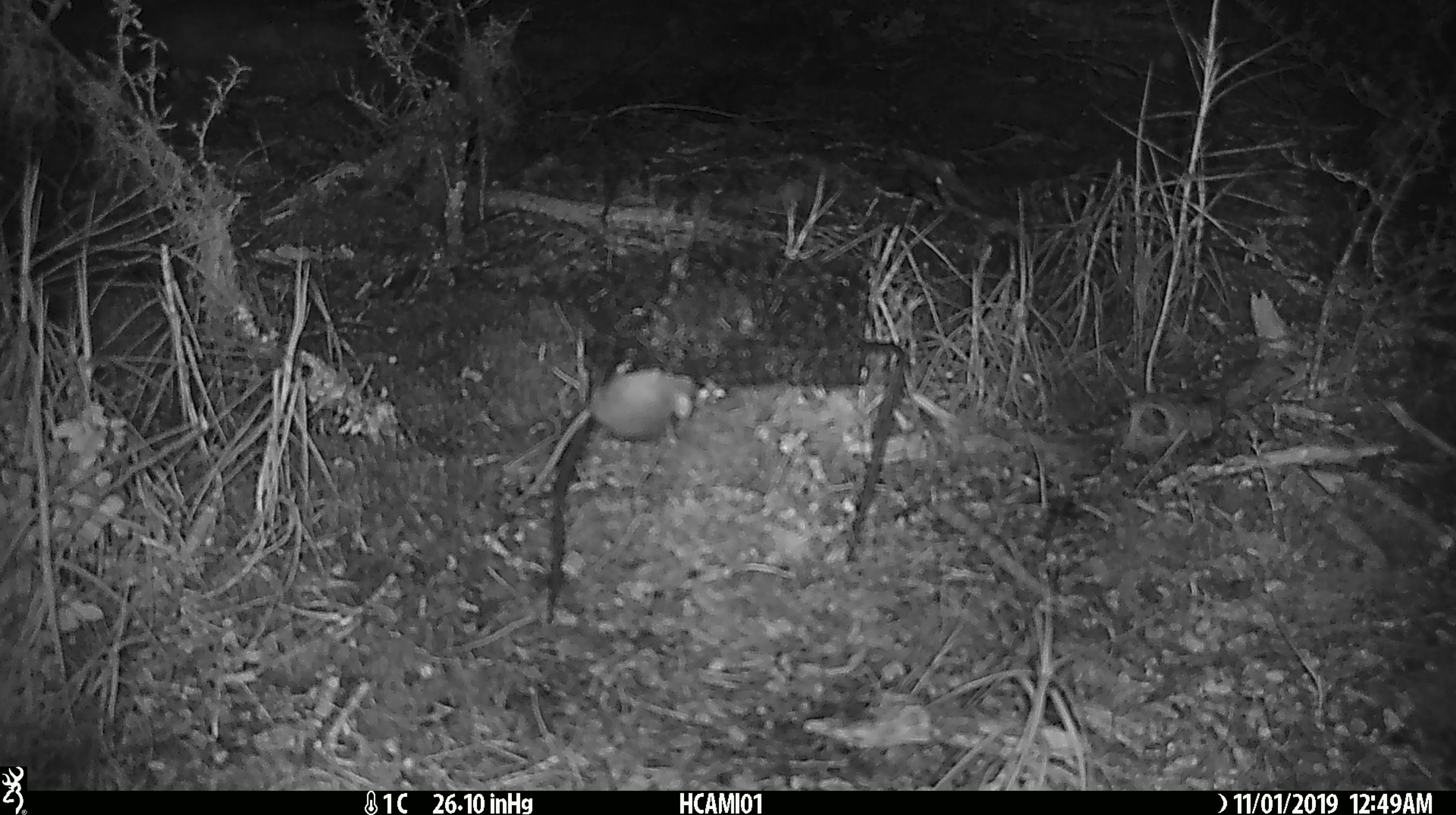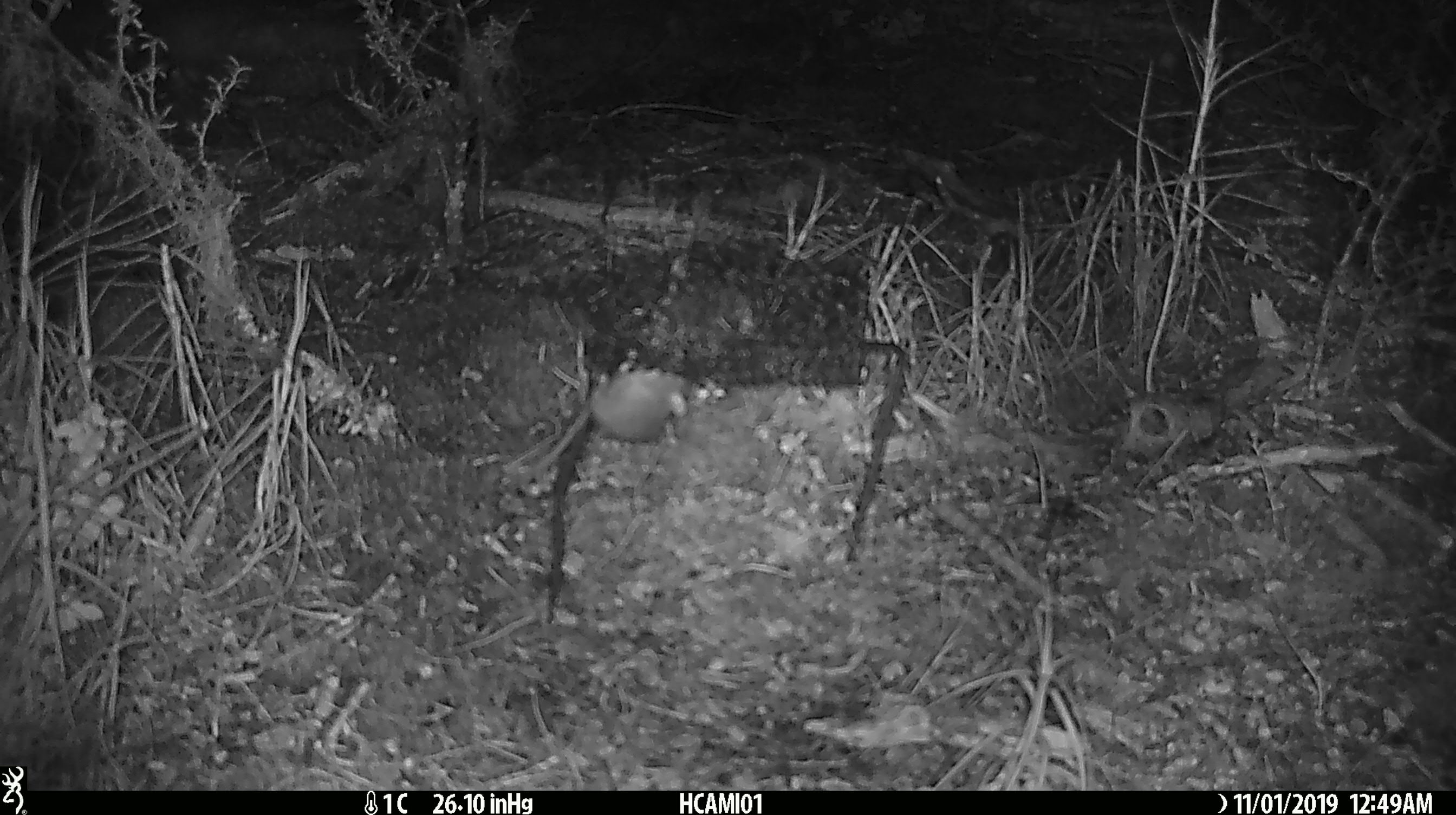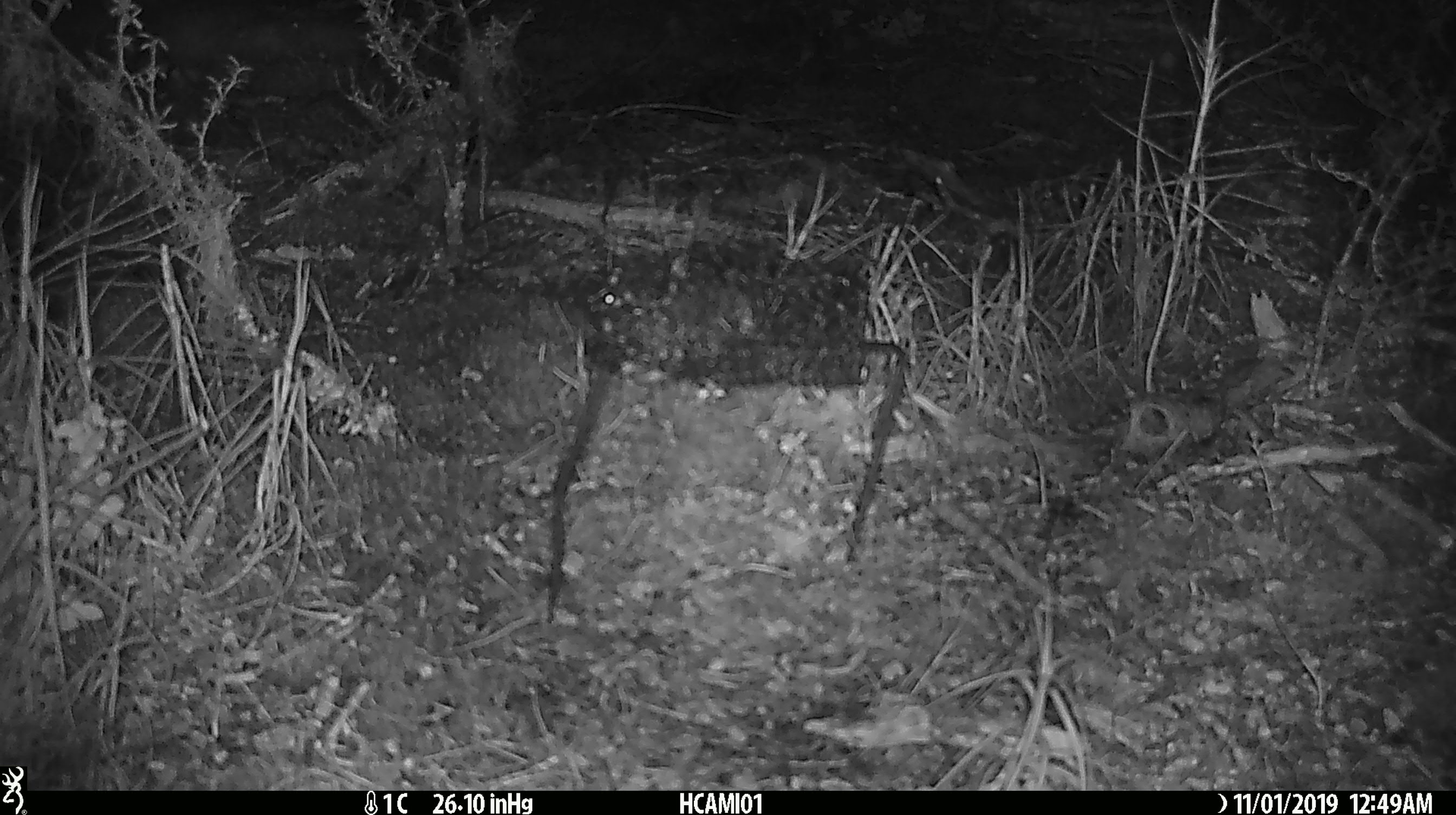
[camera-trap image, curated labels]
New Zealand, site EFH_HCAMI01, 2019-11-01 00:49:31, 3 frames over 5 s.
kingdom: Animalia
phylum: Chordata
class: Mammalia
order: Rodentia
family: Muridae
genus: Mus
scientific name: Mus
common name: mouse